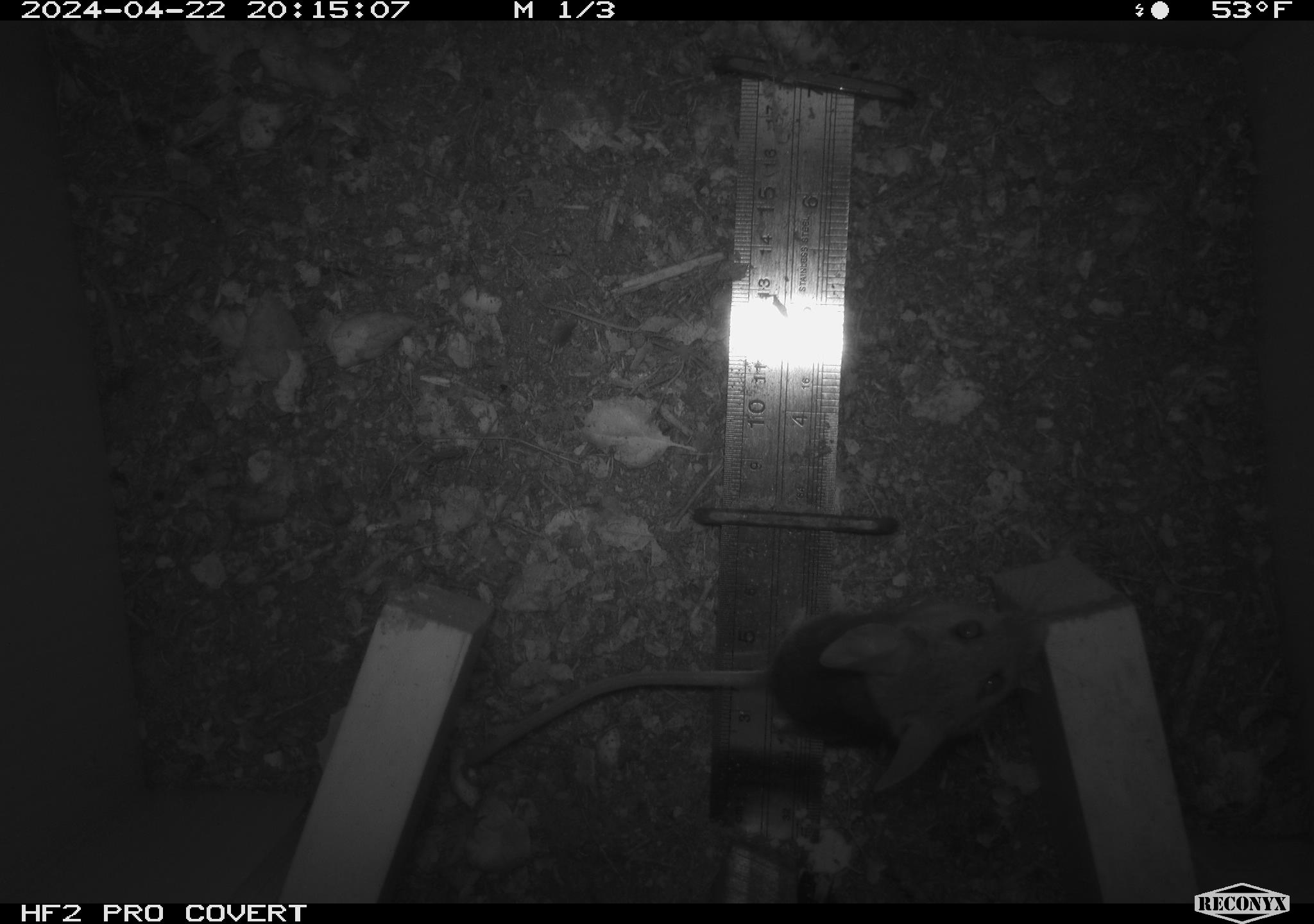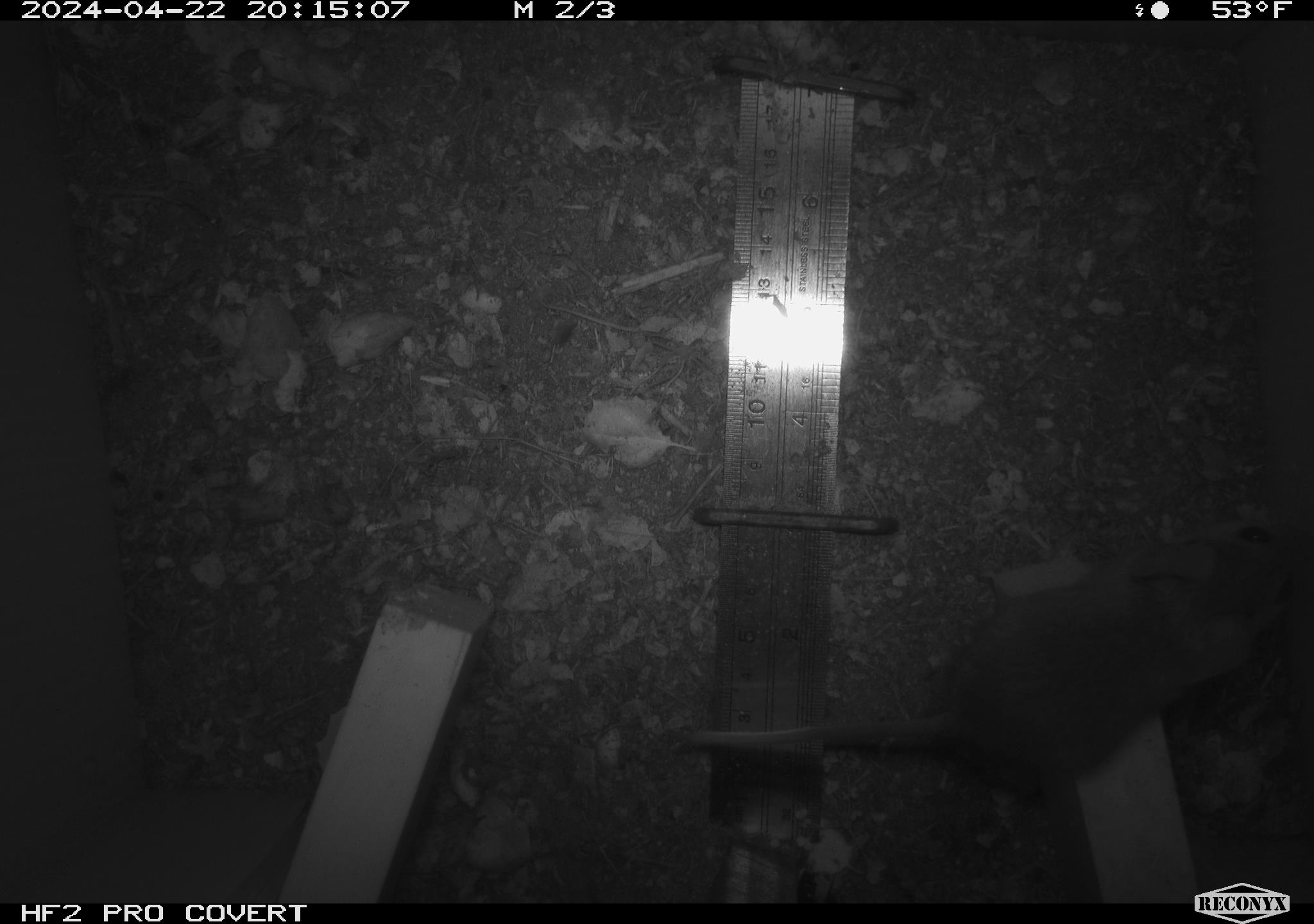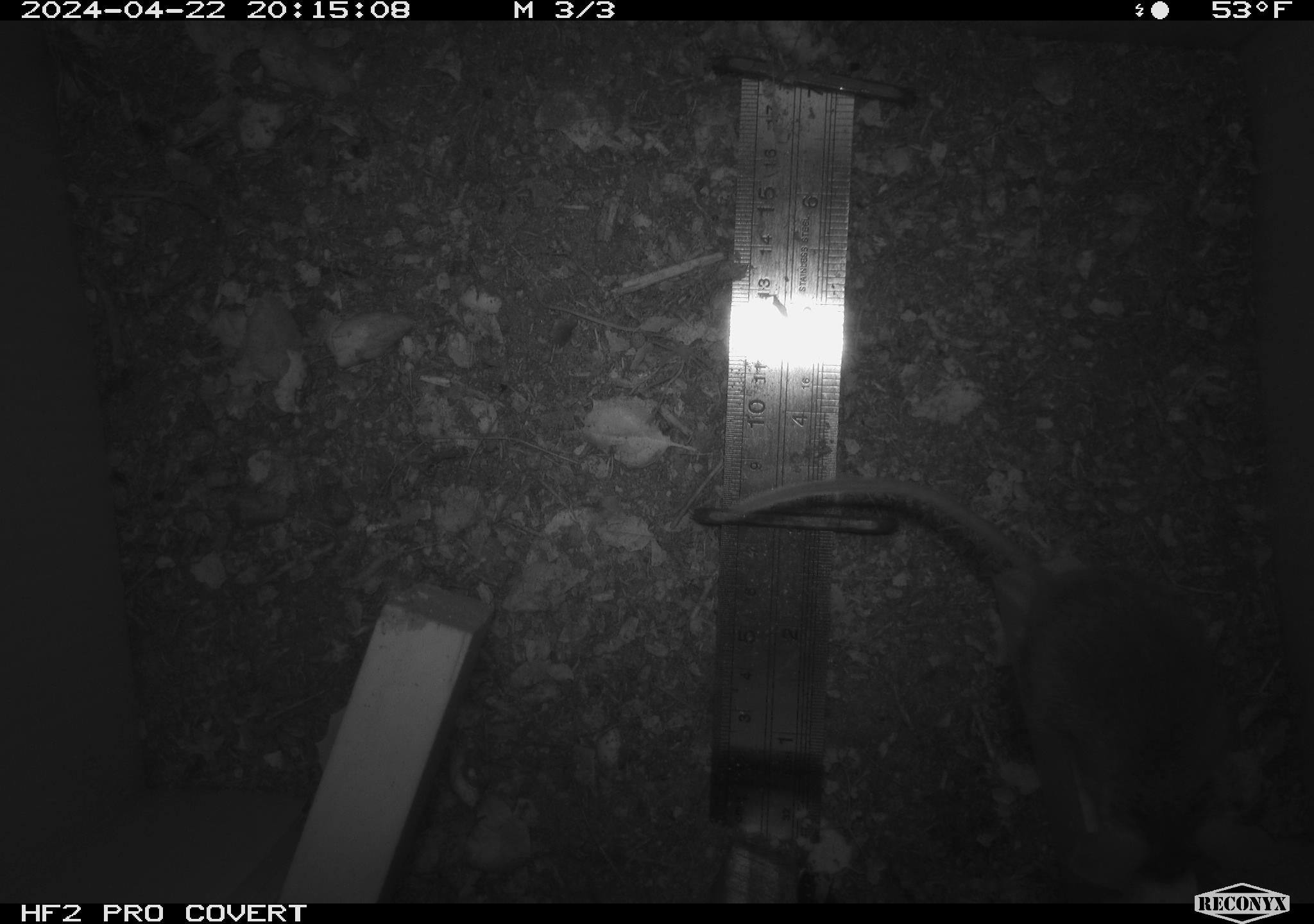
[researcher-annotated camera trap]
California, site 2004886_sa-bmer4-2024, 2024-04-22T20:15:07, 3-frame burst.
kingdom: Animalia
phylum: Chordata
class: Mammalia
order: Rodentia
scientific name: Rodentia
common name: mouse species